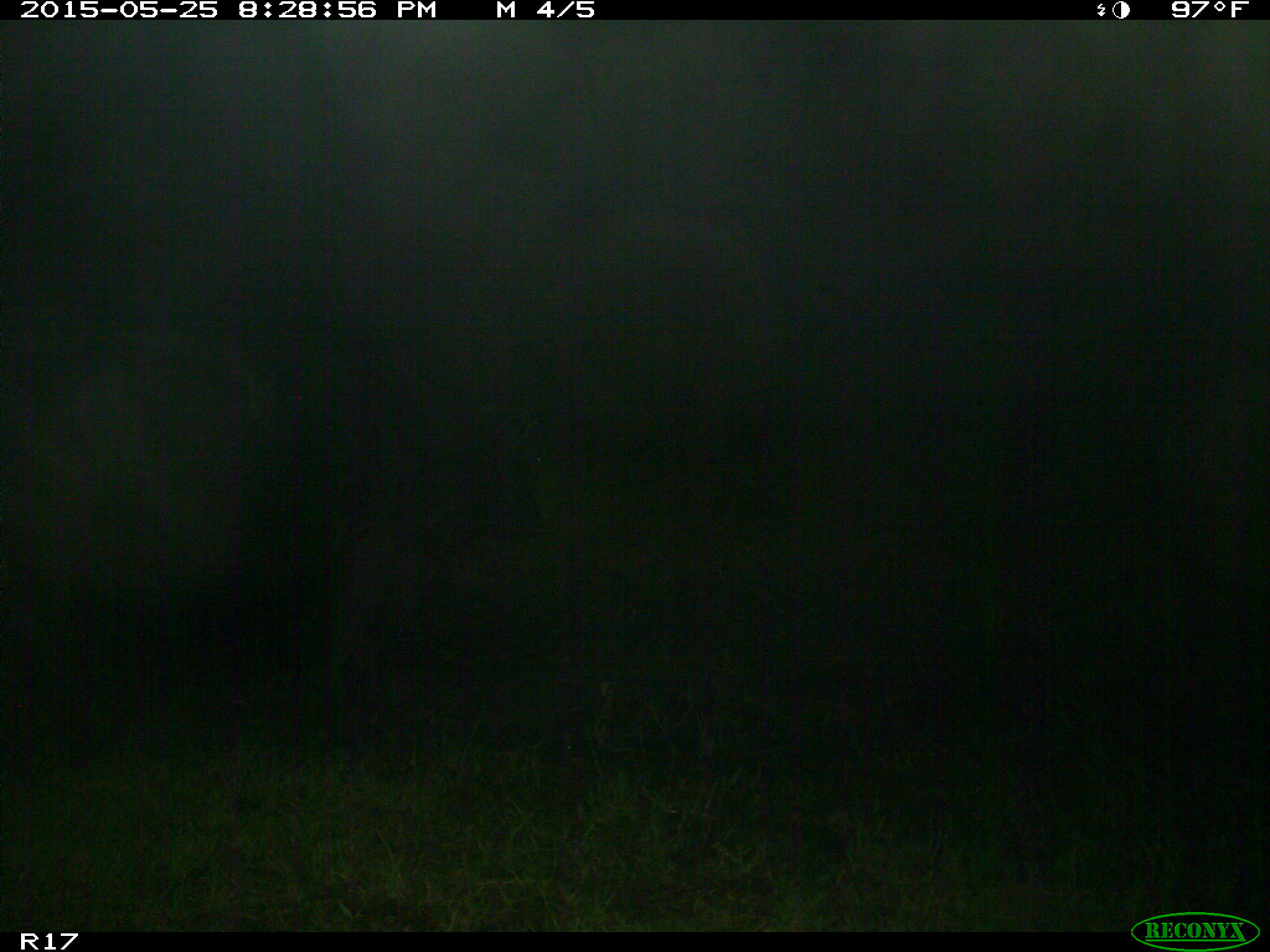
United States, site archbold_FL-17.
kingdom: Animalia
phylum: Chordata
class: Mammalia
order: Artiodactyla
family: Bovidae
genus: Bos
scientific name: Bos taurus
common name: domestic cow